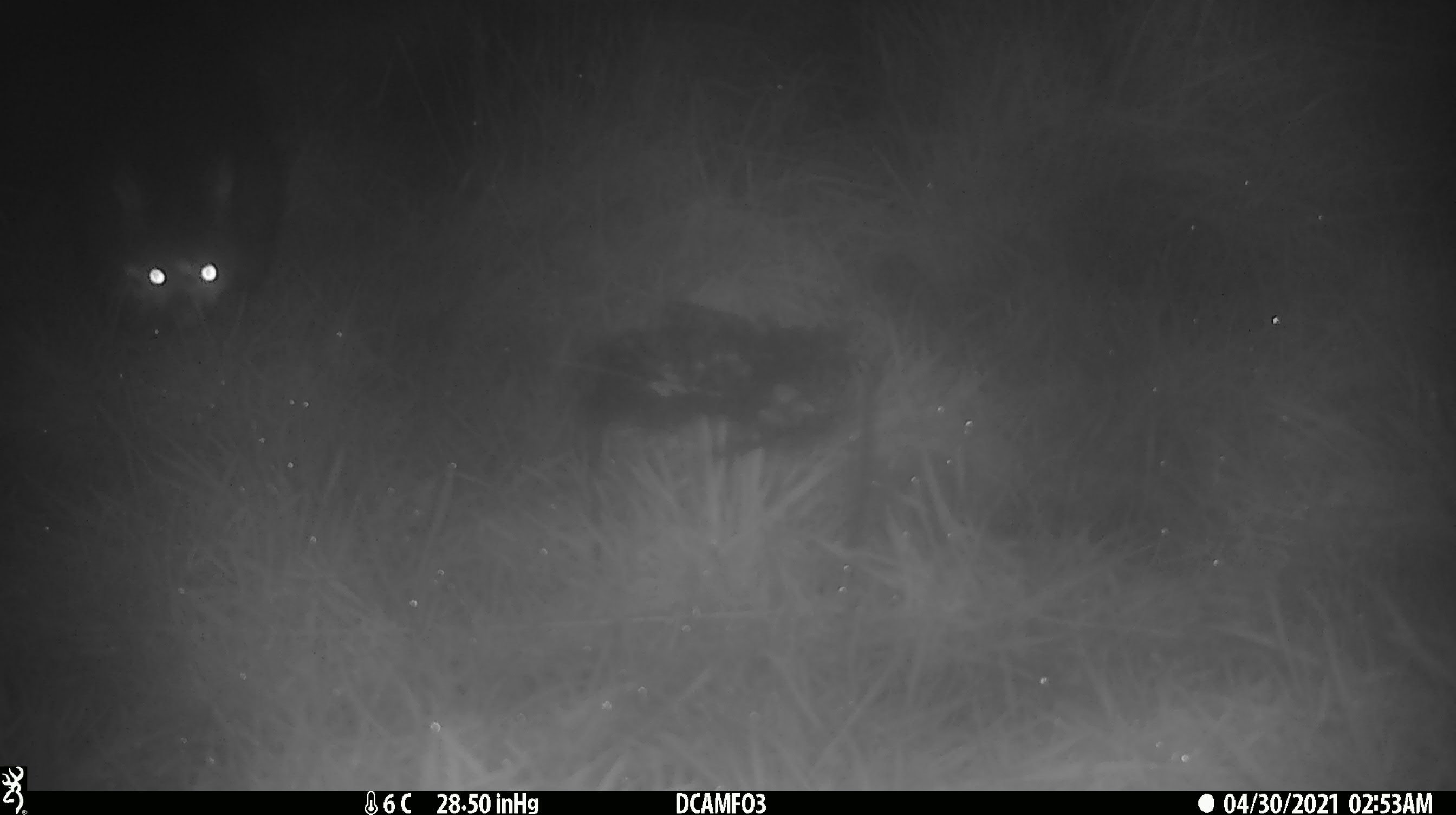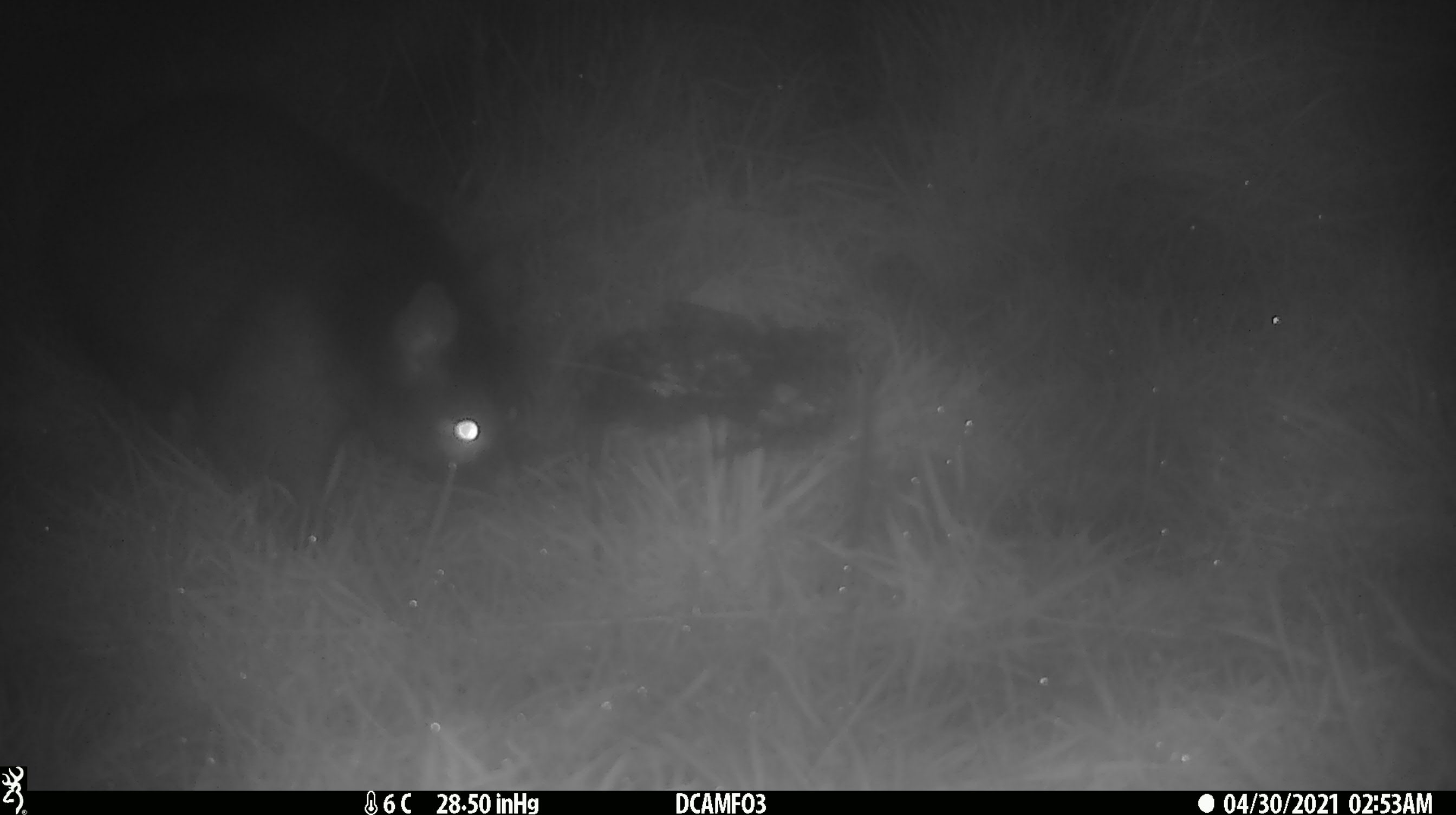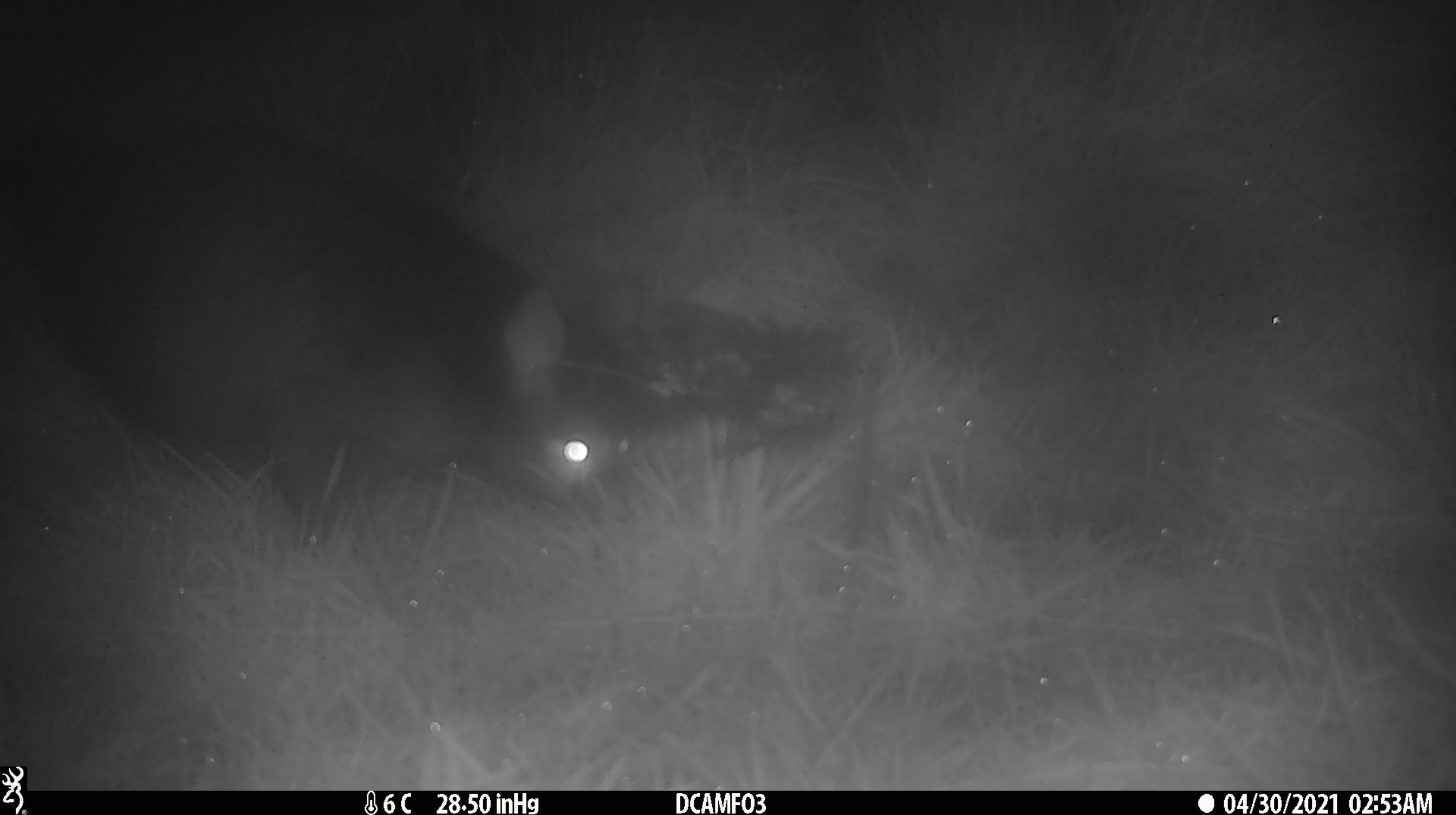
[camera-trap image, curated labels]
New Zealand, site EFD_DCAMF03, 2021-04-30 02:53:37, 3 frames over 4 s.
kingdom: Animalia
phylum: Chordata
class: Mammalia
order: Diprotodontia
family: Phalangeridae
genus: Trichosurus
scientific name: Trichosurus vulpecula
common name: common brushtail possum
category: possum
Possum (common brushtail possum) (Trichosurus vulpecula).